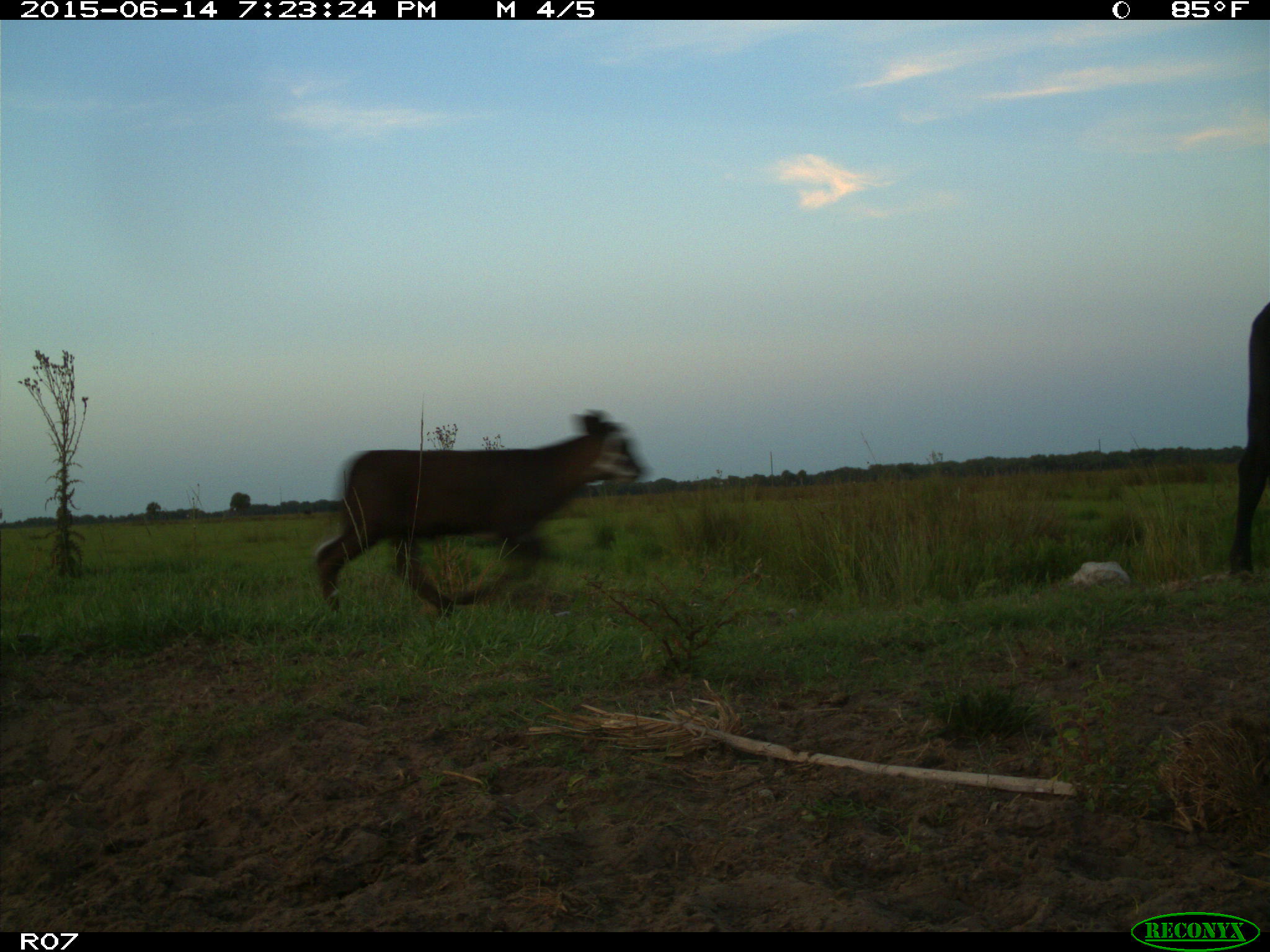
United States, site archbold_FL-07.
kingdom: Animalia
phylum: Chordata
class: Mammalia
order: Artiodactyla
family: Bovidae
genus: Bos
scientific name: Bos taurus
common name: domestic cow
Bos taurus (domestic cow).